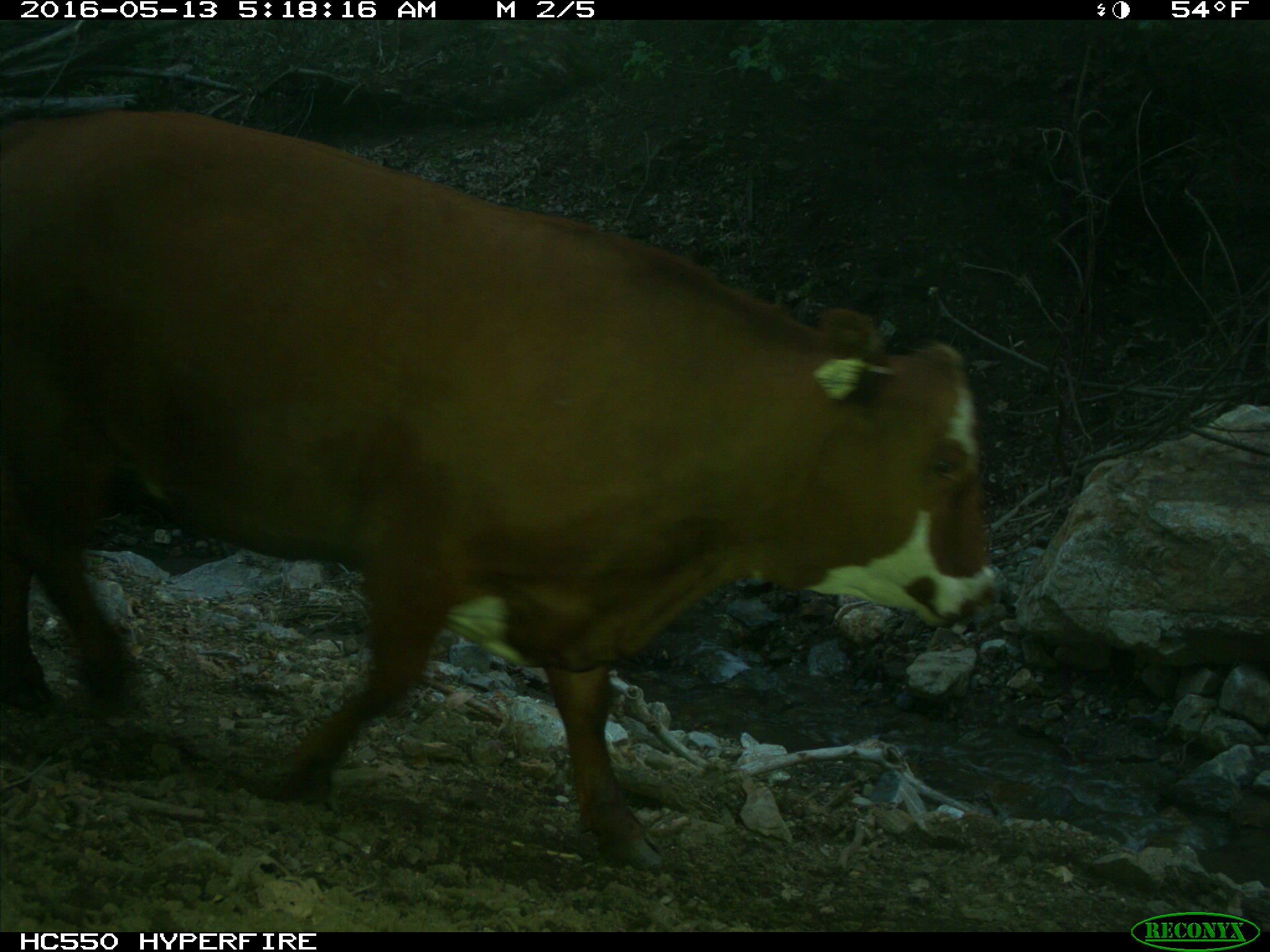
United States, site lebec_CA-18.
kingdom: Animalia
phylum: Chordata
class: Mammalia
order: Artiodactyla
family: Bovidae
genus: Bos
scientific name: Bos taurus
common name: domestic cow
Bos taurus (domestic cow).